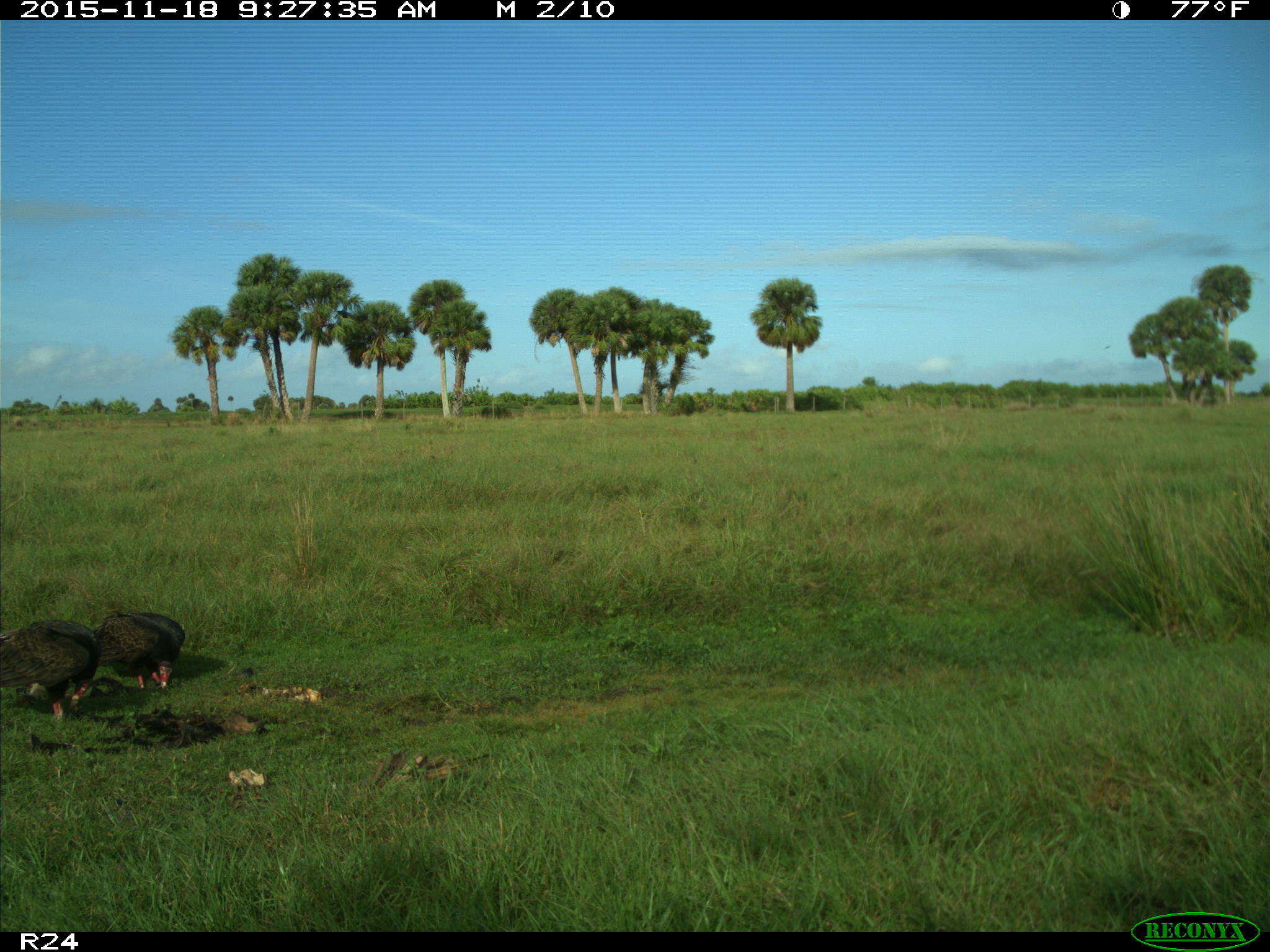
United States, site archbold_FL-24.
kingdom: Animalia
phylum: Chordata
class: Aves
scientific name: Aves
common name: birds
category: unidentified bird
Unidentified bird (birds) (Aves).